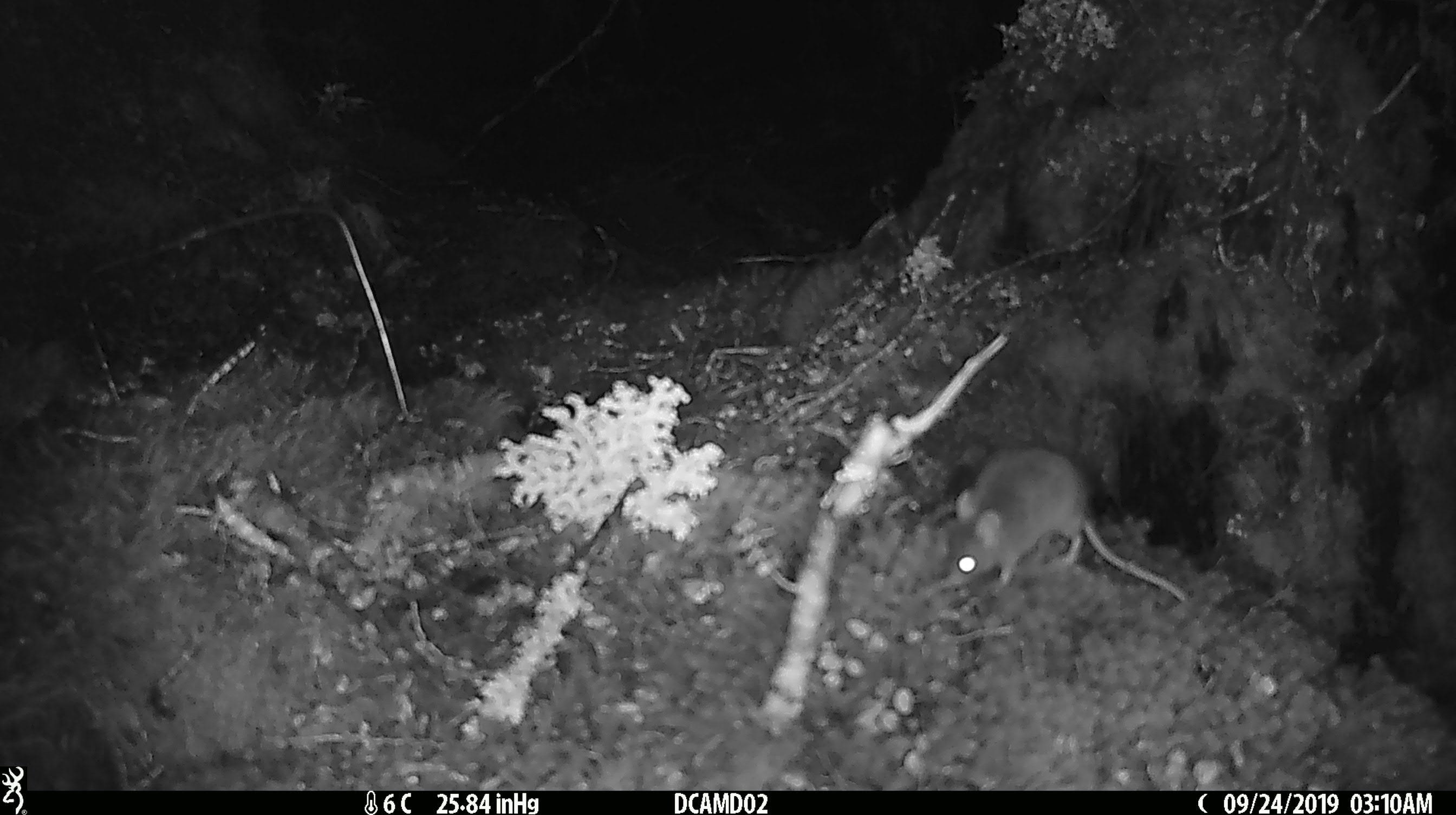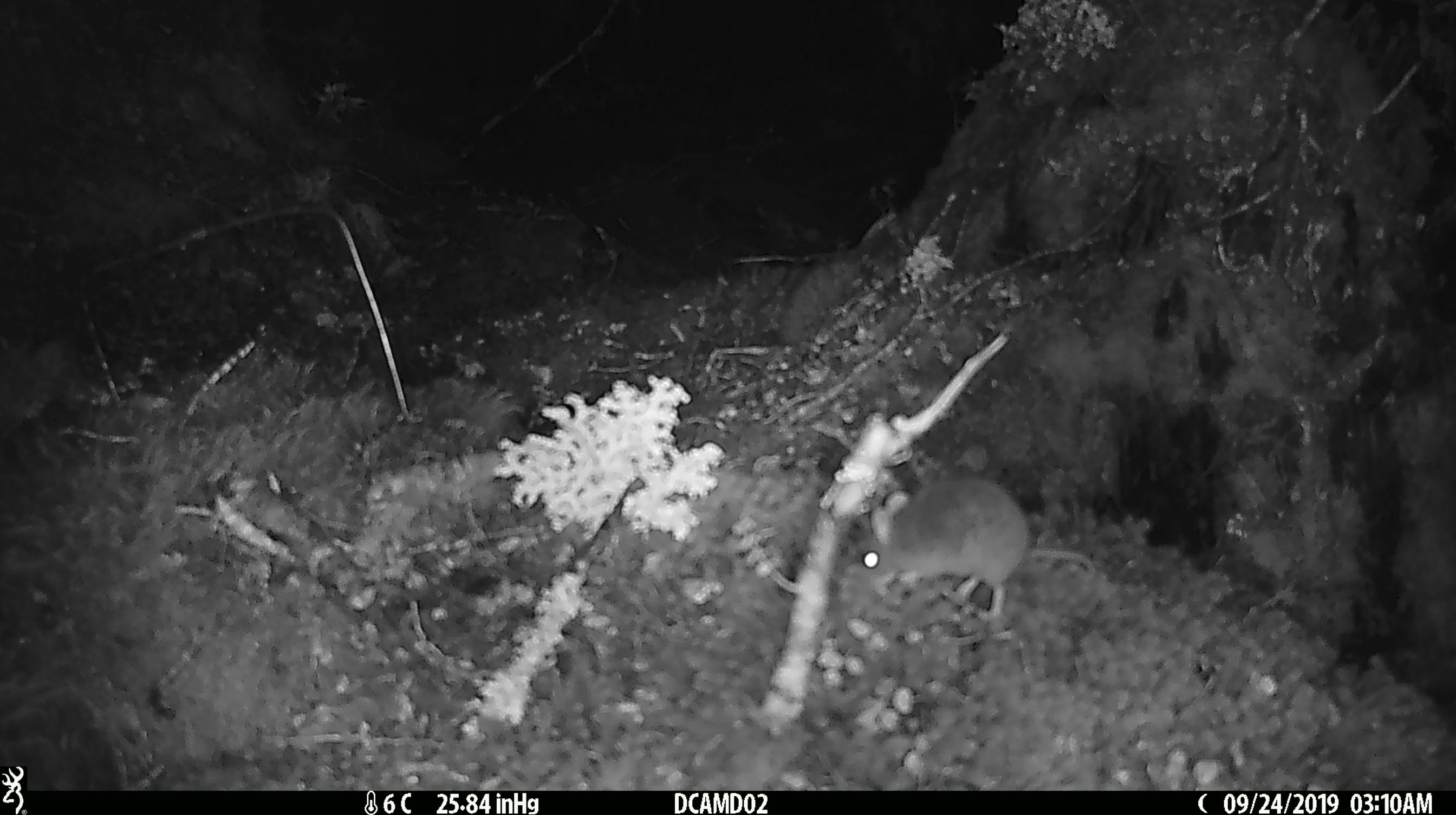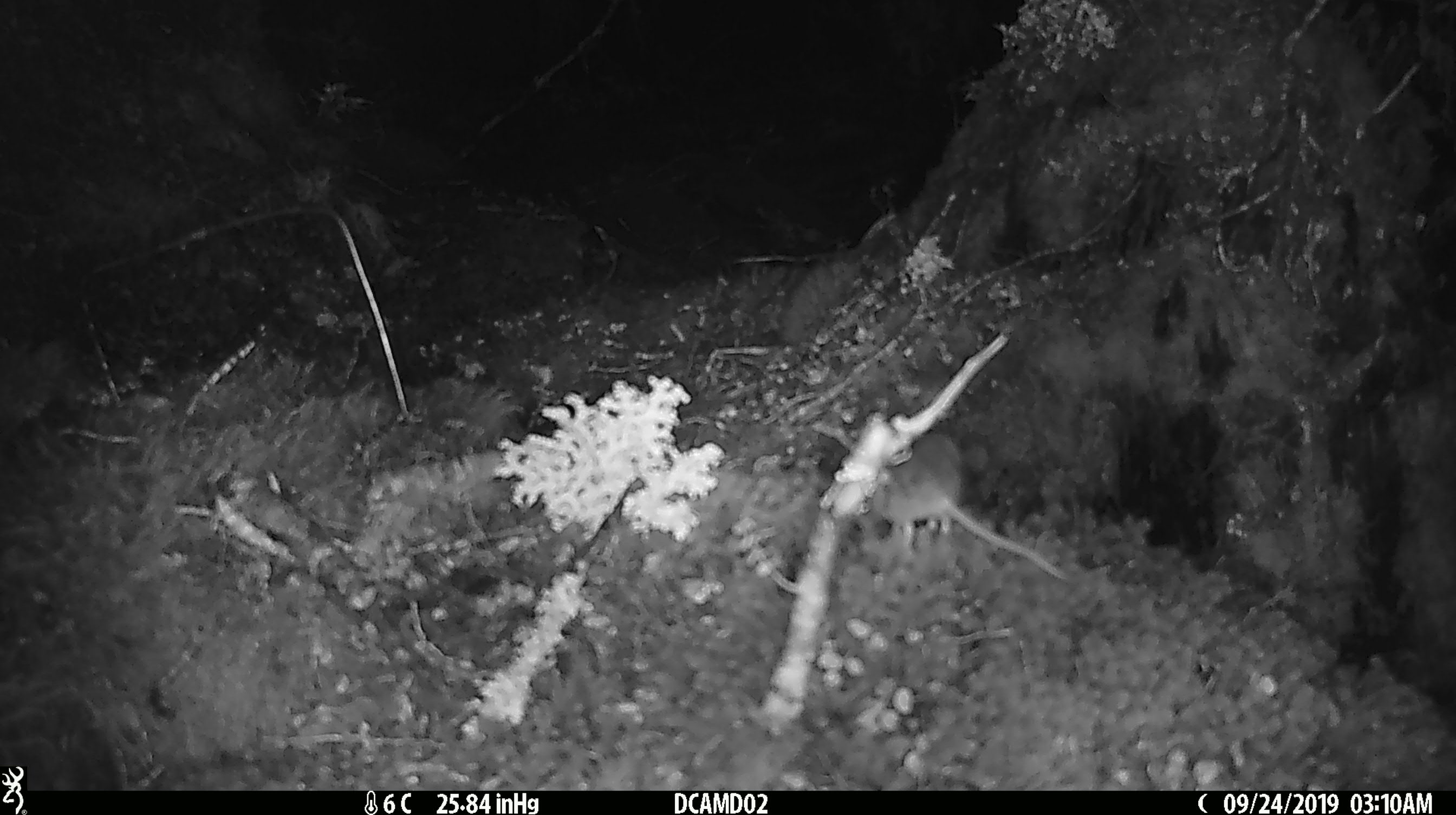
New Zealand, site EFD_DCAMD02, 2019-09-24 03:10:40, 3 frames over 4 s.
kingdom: Animalia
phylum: Chordata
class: Mammalia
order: Rodentia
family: Muridae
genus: Mus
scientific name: Mus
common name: mouse